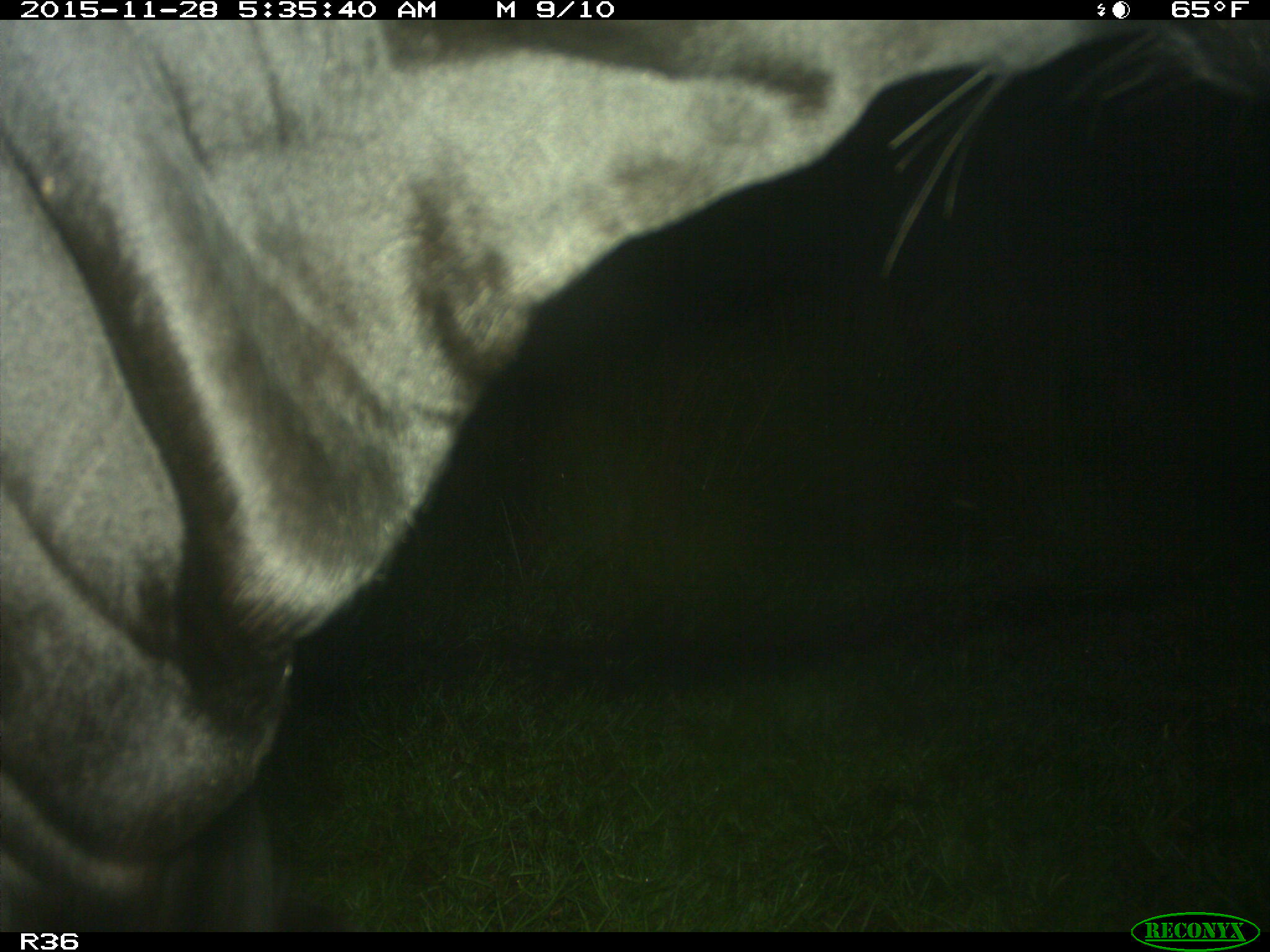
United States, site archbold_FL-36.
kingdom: Animalia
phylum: Chordata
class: Mammalia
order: Artiodactyla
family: Bovidae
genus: Bos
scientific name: Bos taurus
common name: domestic cow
Bos taurus (domestic cow).